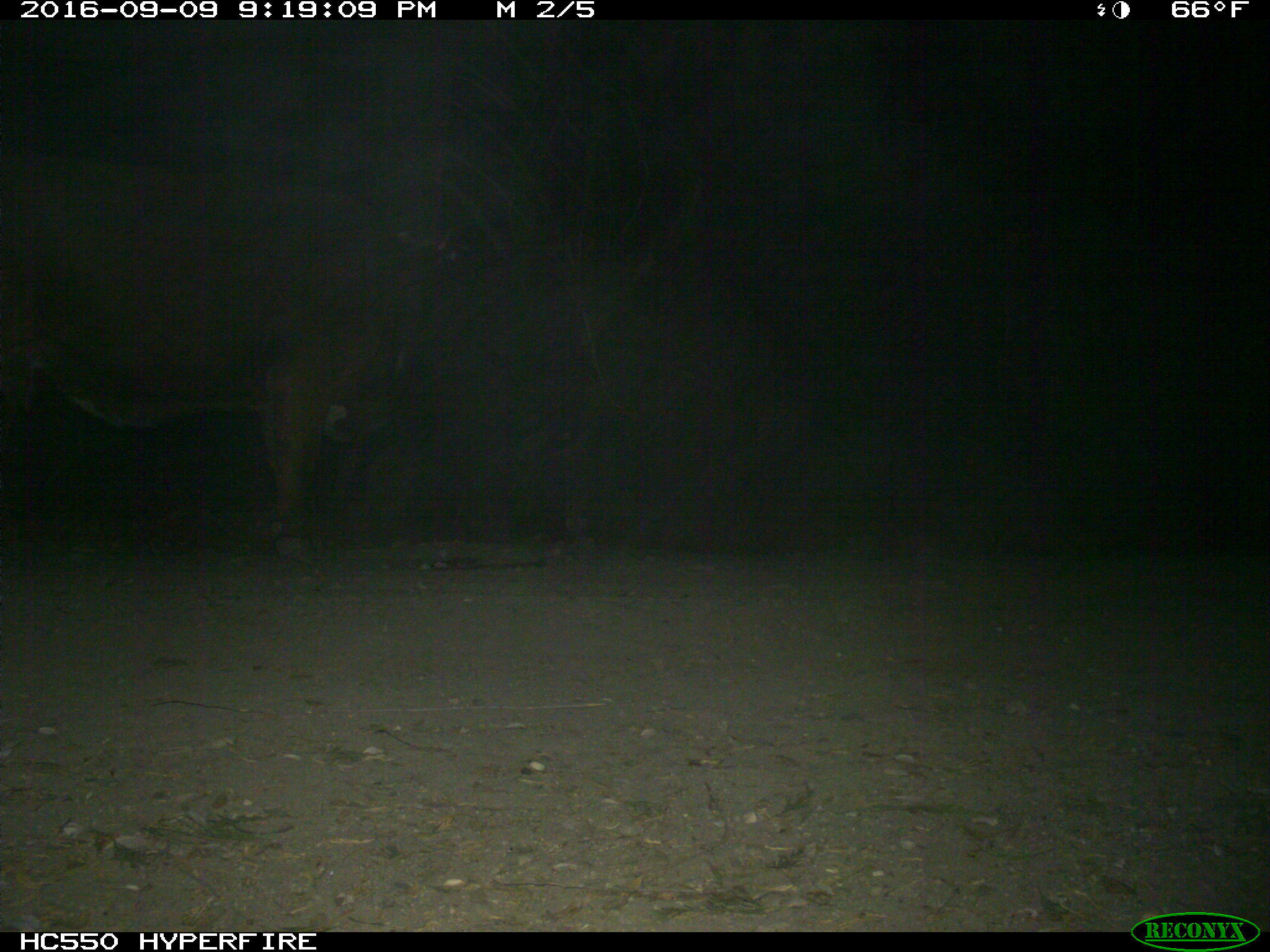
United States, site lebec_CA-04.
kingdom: Animalia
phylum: Chordata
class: Mammalia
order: Artiodactyla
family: Bovidae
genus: Bos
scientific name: Bos taurus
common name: domestic cow